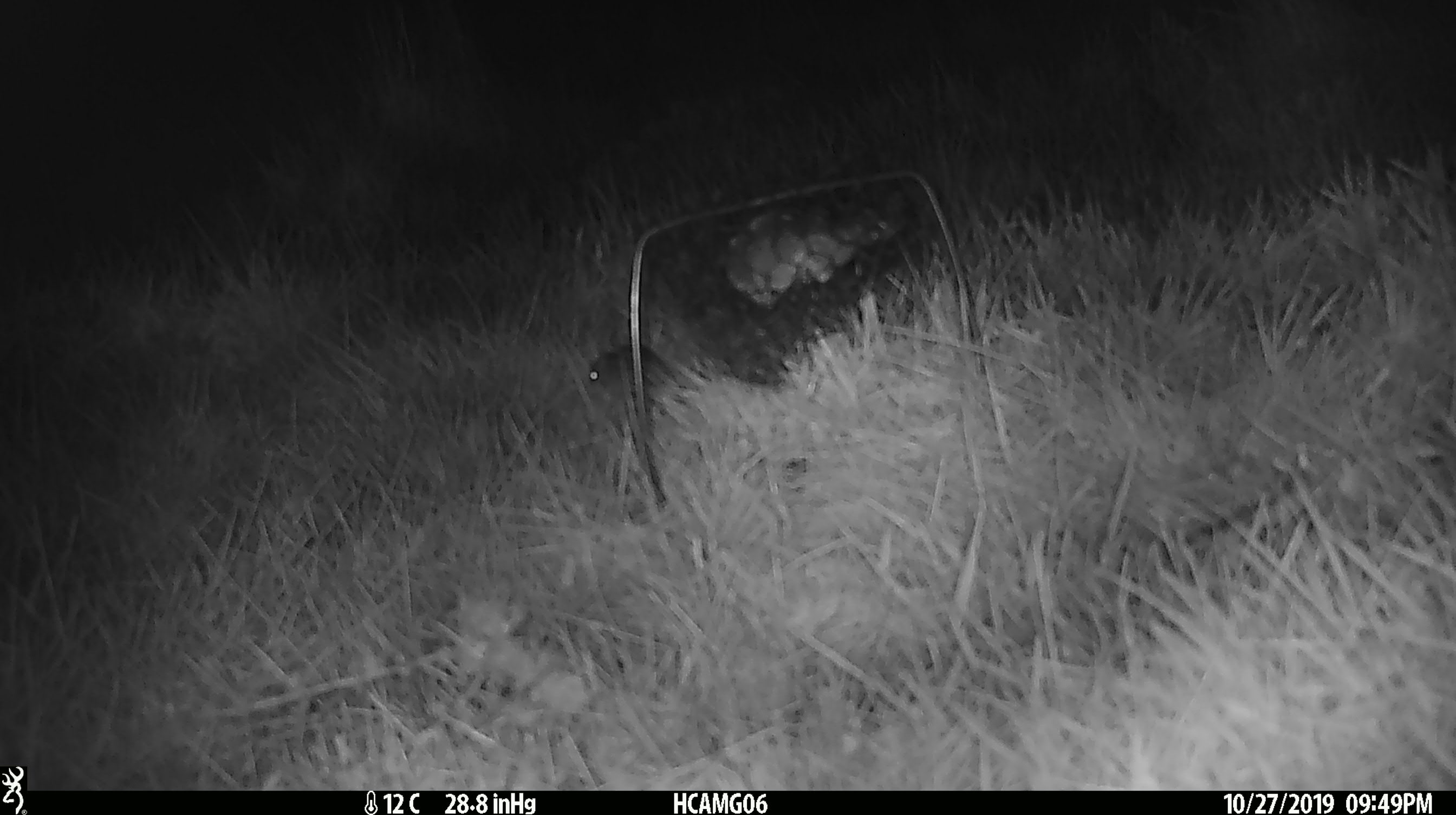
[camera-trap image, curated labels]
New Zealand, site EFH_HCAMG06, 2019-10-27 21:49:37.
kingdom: Animalia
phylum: Chordata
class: Mammalia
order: Rodentia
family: Muridae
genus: Mus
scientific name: Mus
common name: mouse